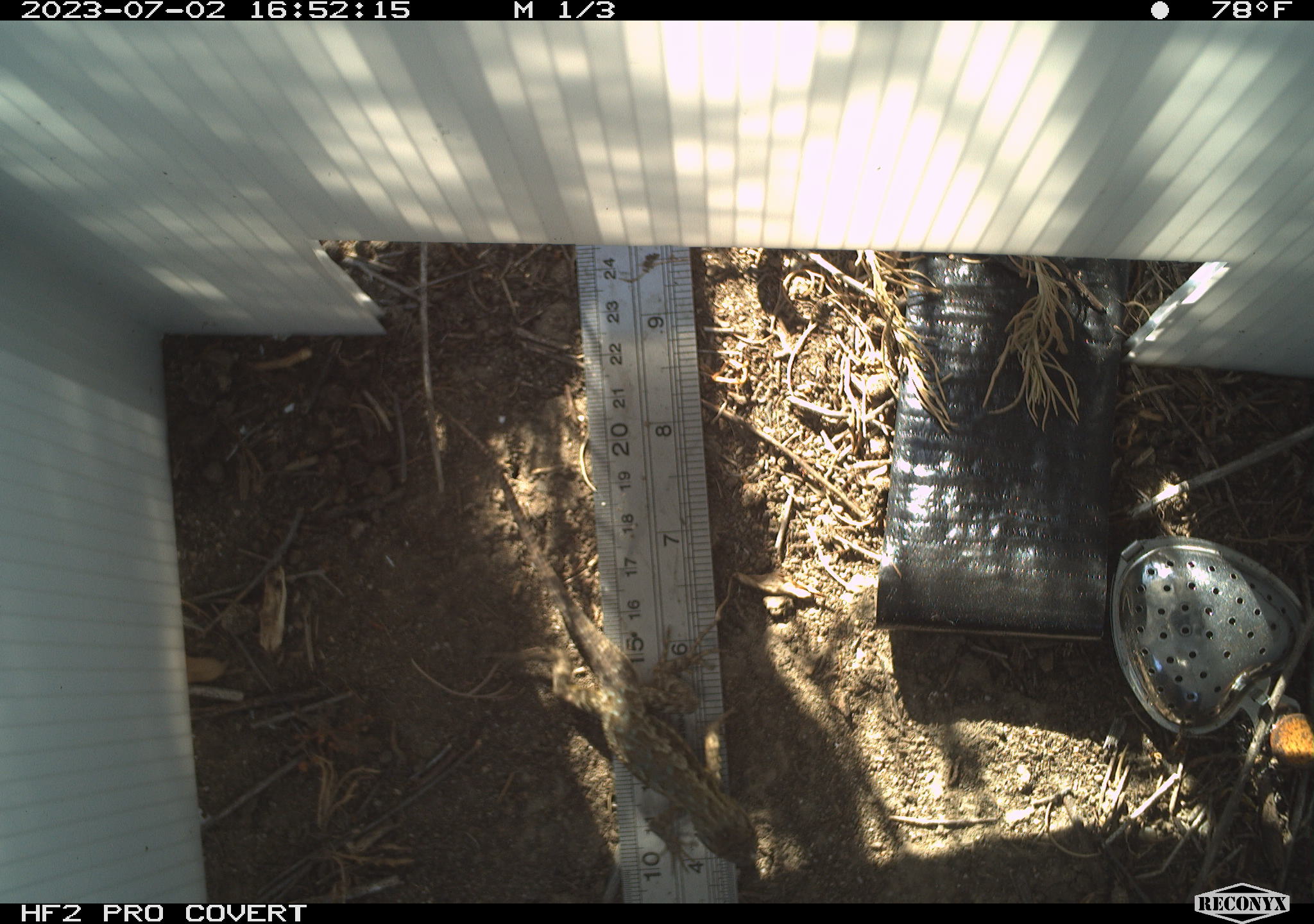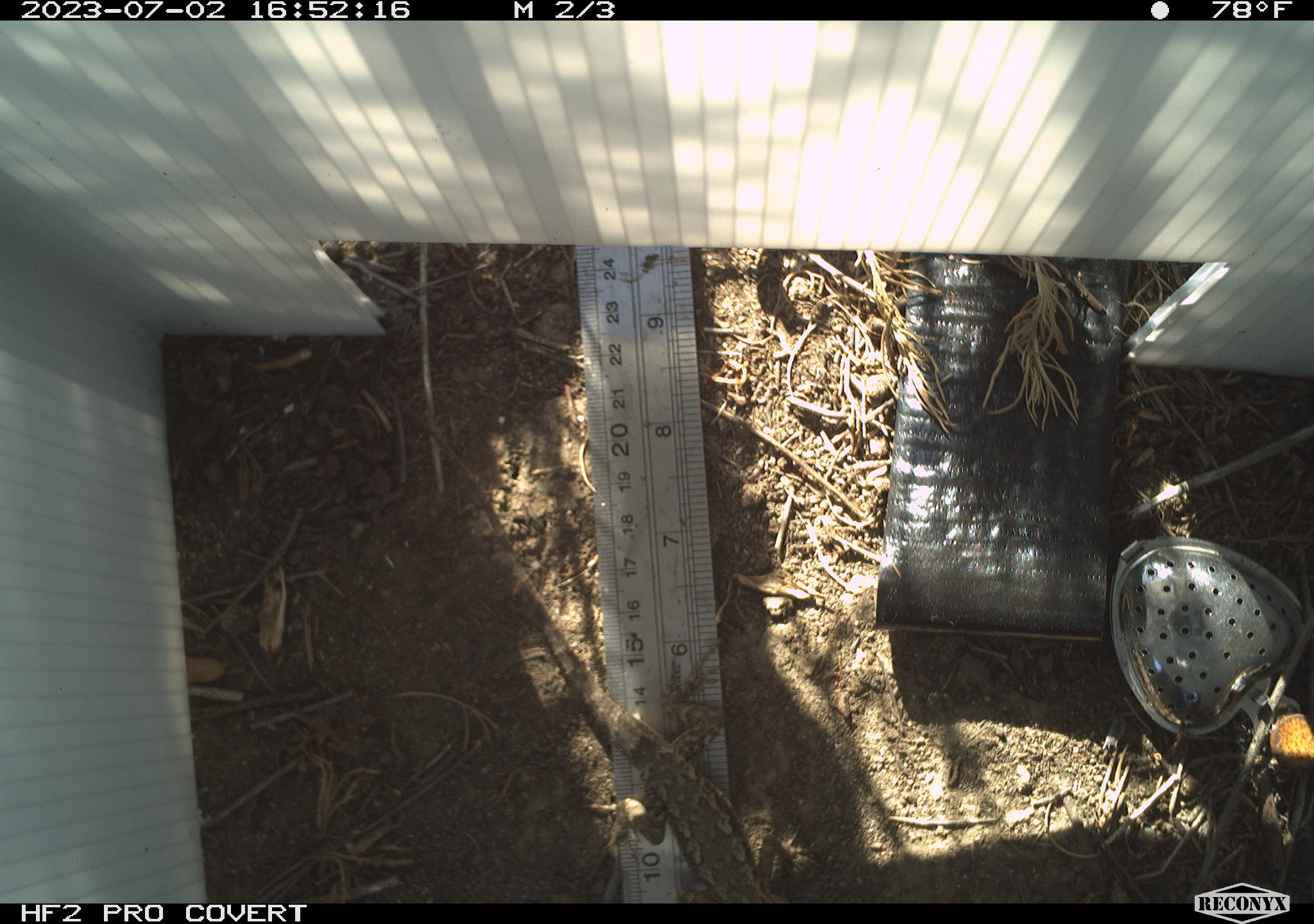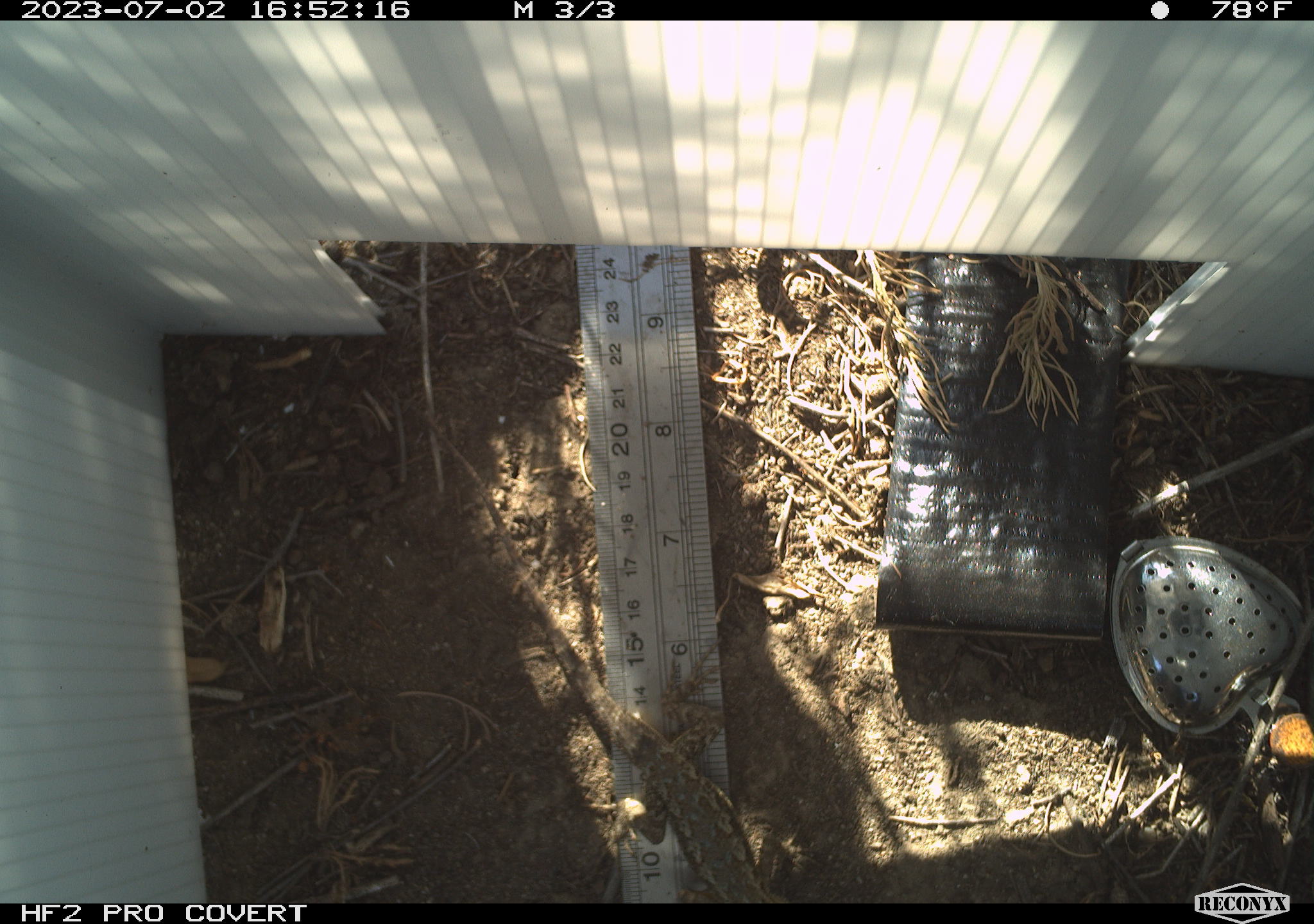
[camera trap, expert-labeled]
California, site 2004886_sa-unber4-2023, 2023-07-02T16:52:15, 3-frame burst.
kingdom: Animalia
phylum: Chordata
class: Reptilia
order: Squamata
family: Phrynosomatidae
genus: Sceloporus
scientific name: Sceloporus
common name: spiny lizards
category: sceloporus species